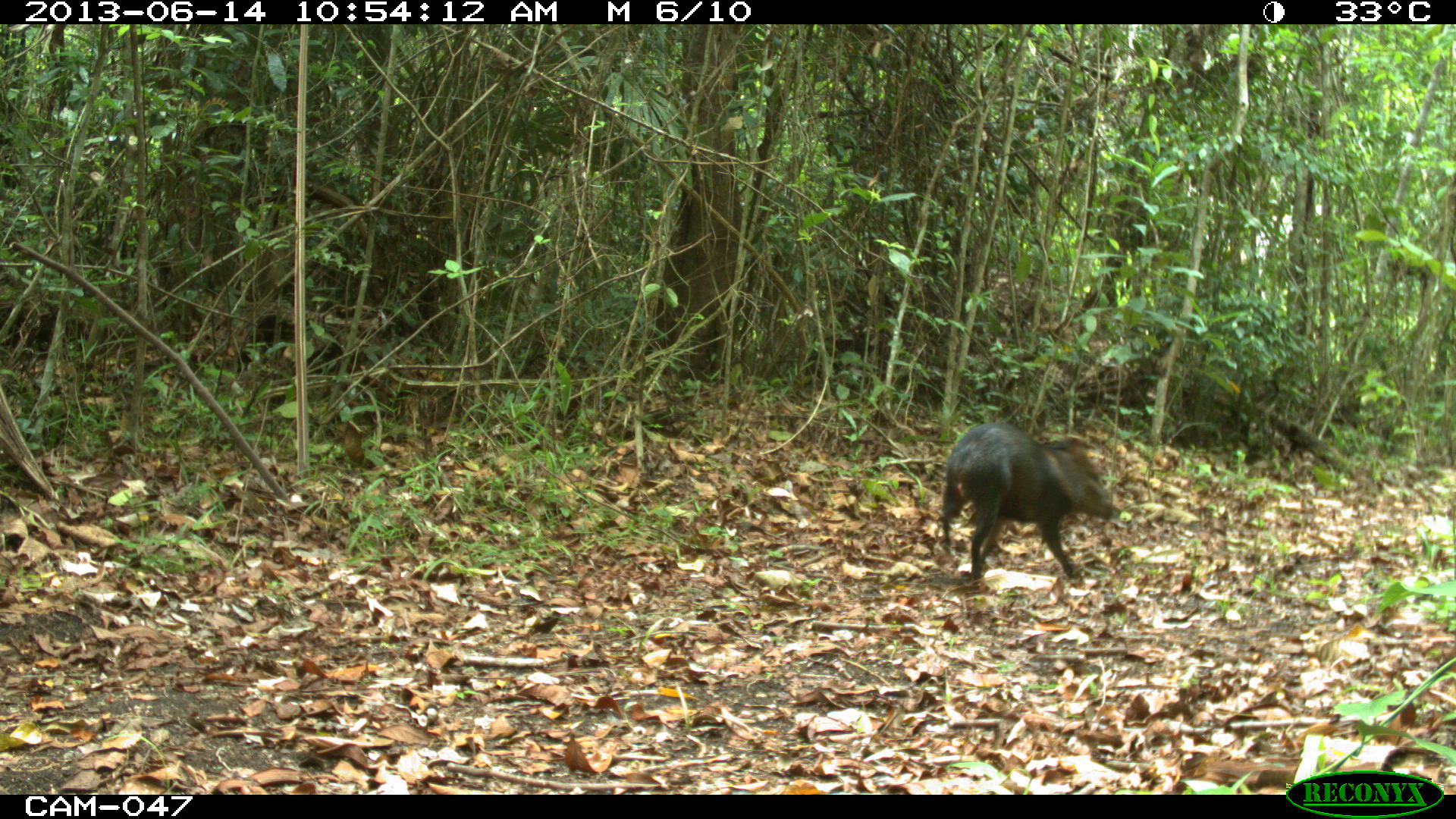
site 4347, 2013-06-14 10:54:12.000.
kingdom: Animalia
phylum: Chordata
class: Mammalia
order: Artiodactyla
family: Tayassuidae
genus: Pecari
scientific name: Pecari tajacu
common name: collared peccary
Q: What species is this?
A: Pecari tajacu (collared peccary).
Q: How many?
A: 1.